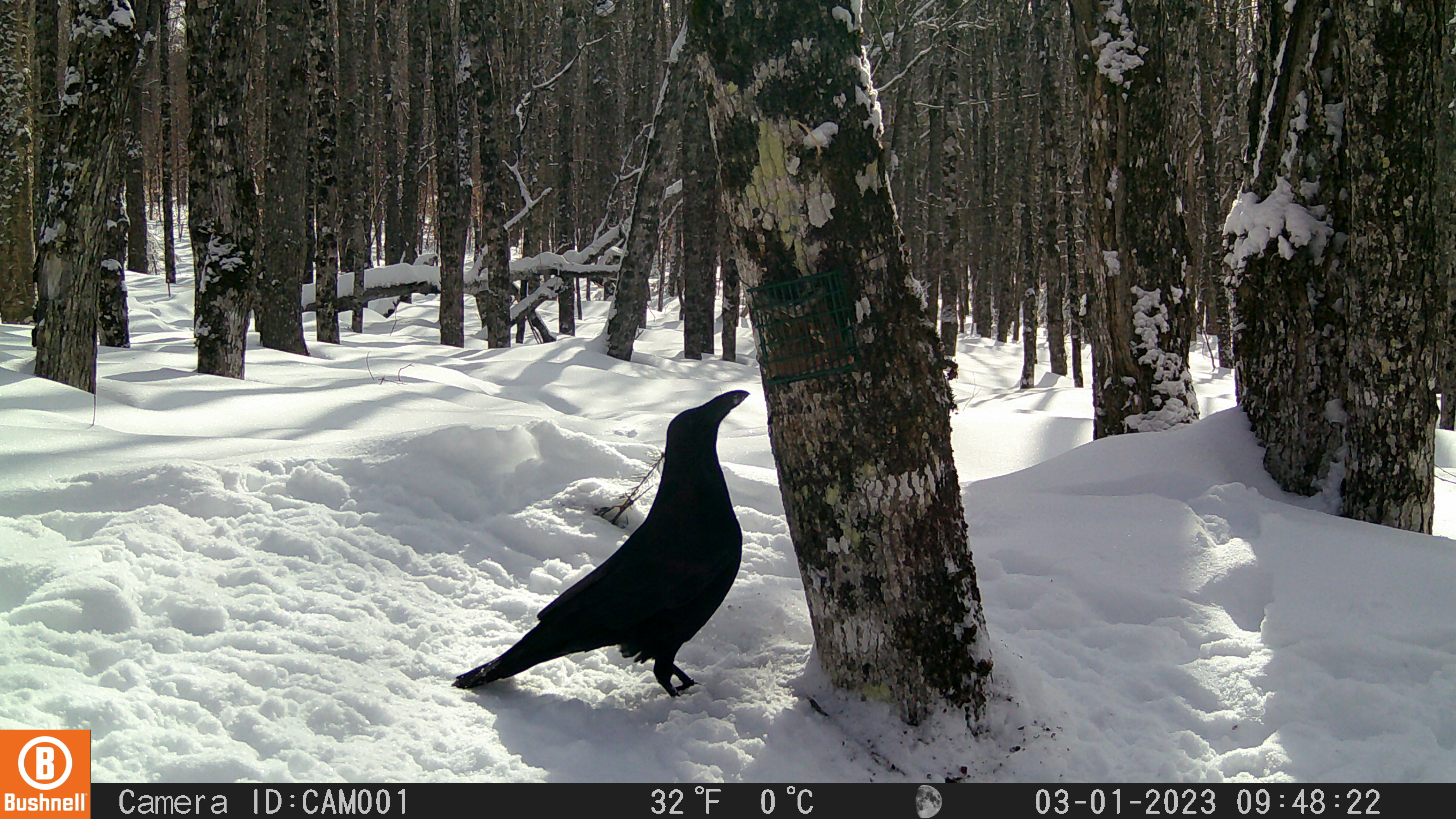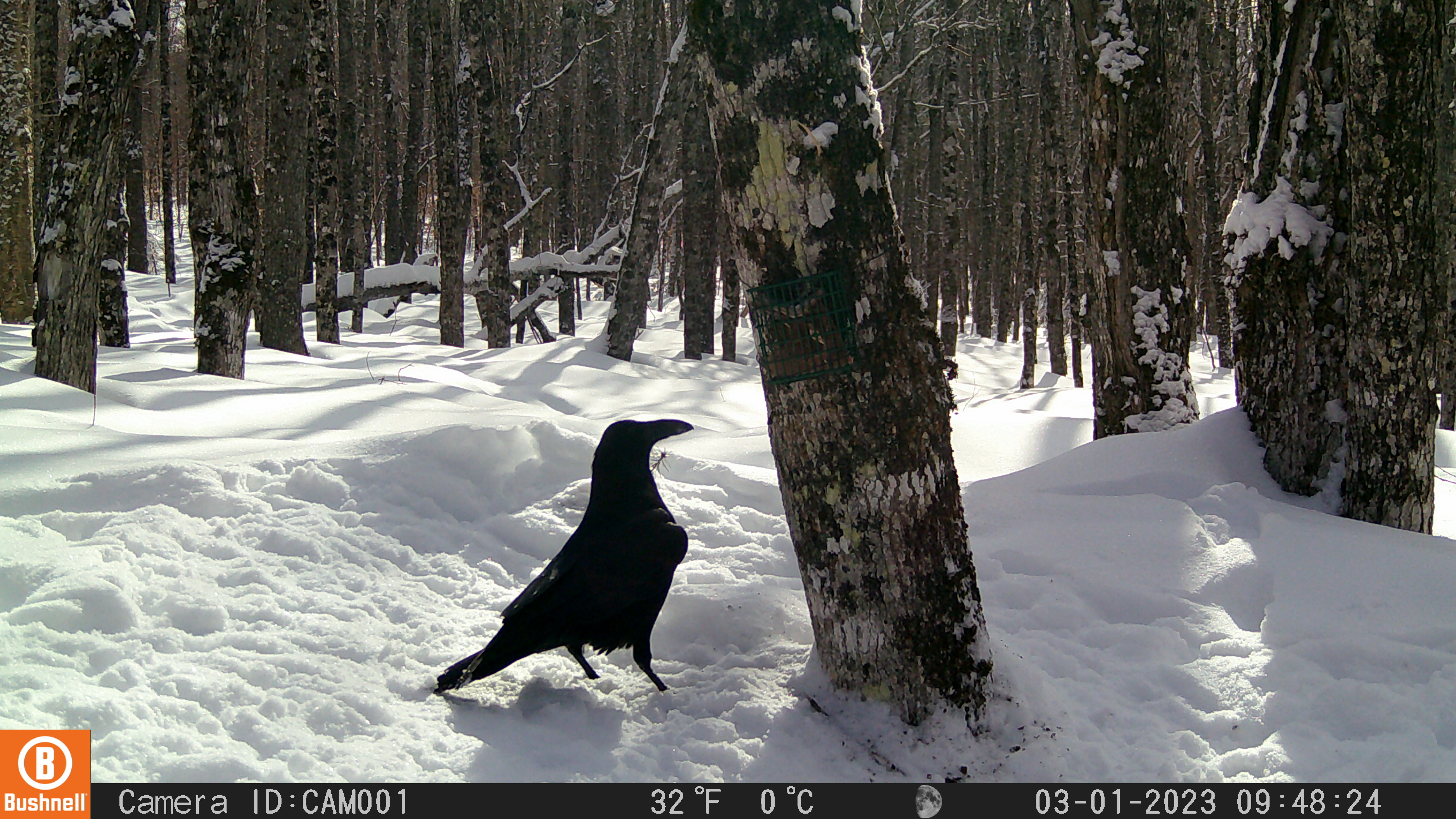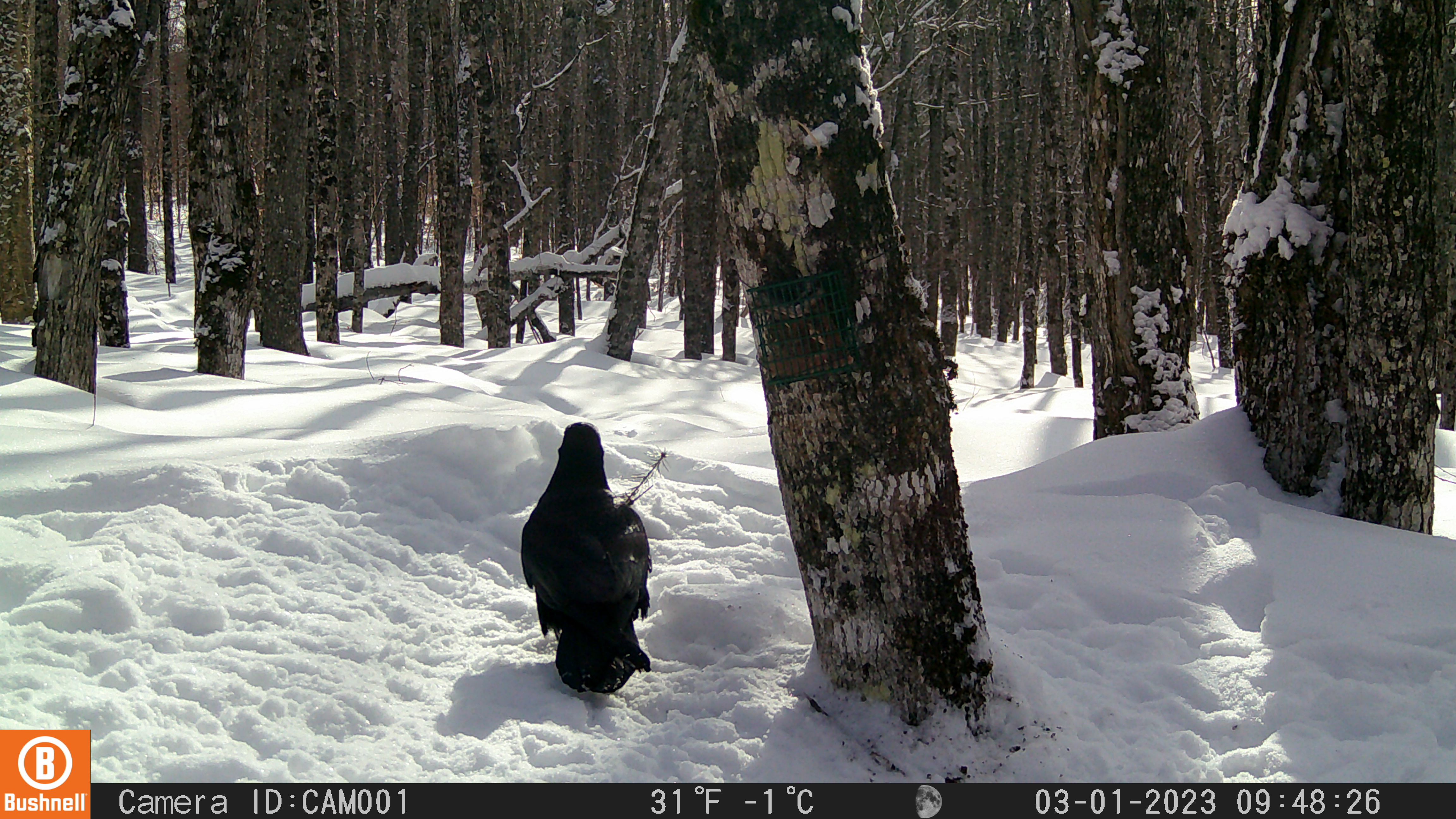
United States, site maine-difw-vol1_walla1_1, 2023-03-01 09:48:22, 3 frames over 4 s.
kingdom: Animalia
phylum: Chordata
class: Aves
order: Passeriformes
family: Corvidae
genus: Corvus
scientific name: Corvus corax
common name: common raven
Common raven (Corvus corax).